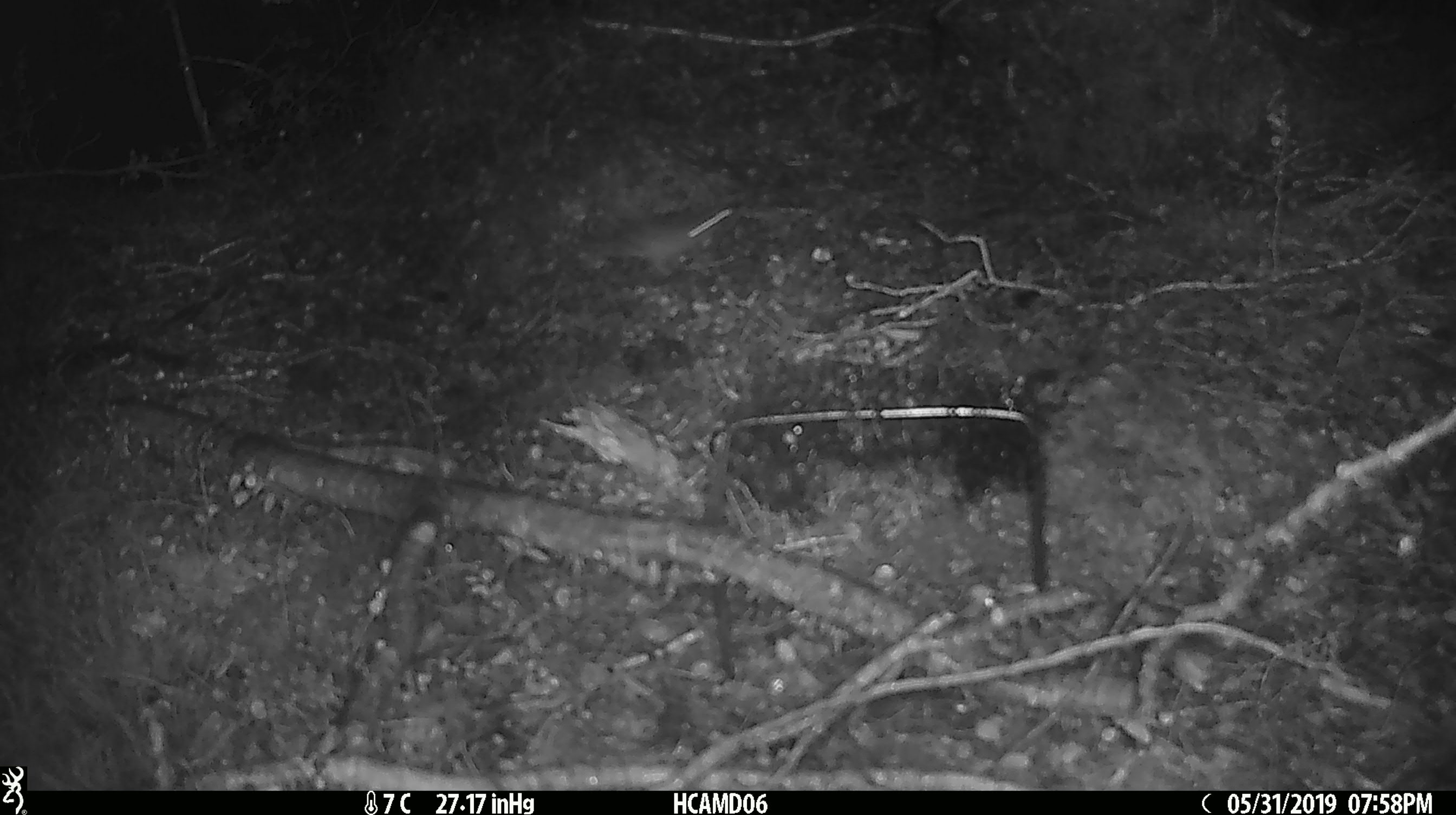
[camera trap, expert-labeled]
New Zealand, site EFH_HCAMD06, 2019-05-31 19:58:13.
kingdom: Animalia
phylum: Chordata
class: Mammalia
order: Rodentia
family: Muridae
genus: Mus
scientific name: Mus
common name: mouse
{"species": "mouse (Mus)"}